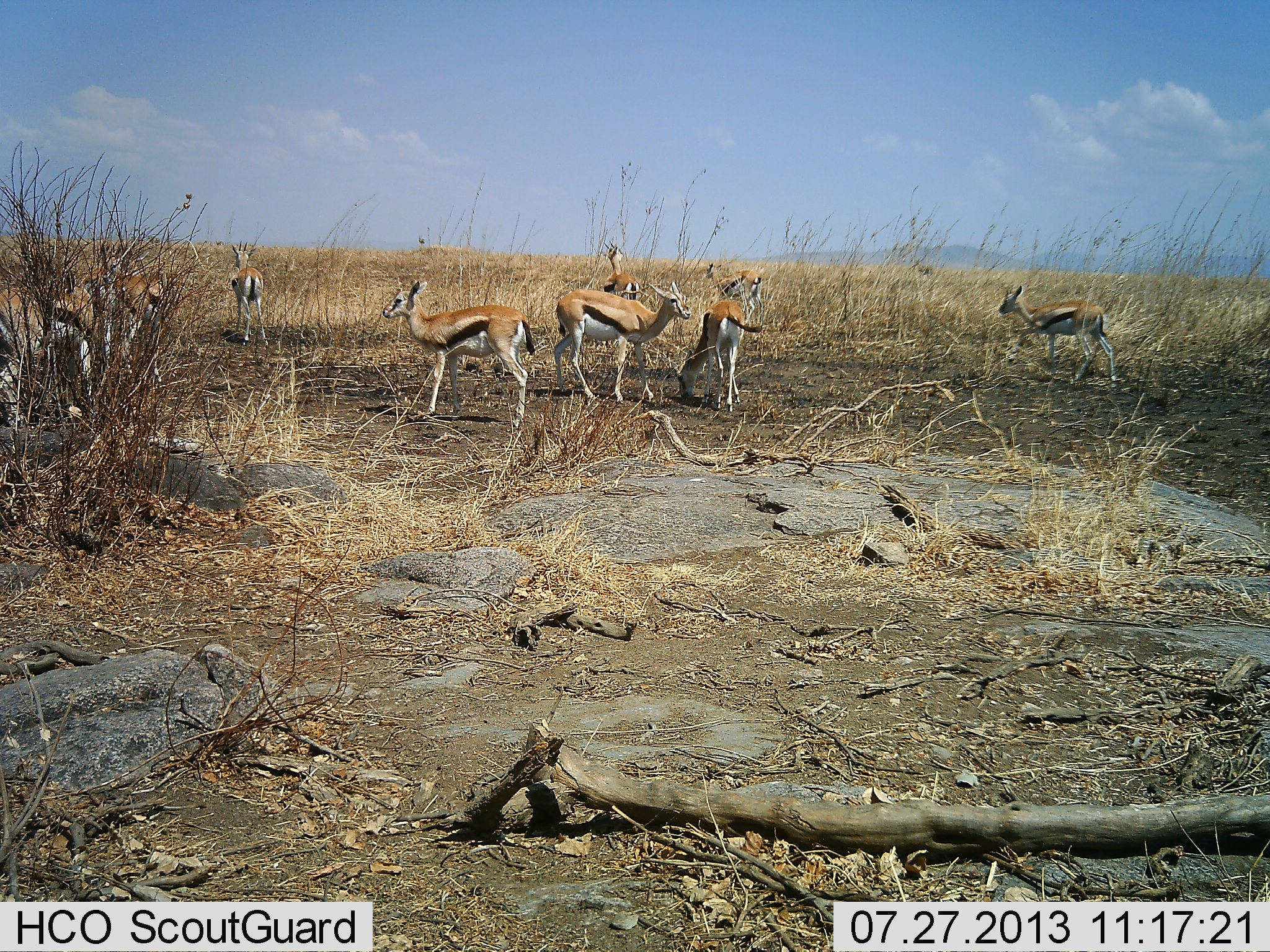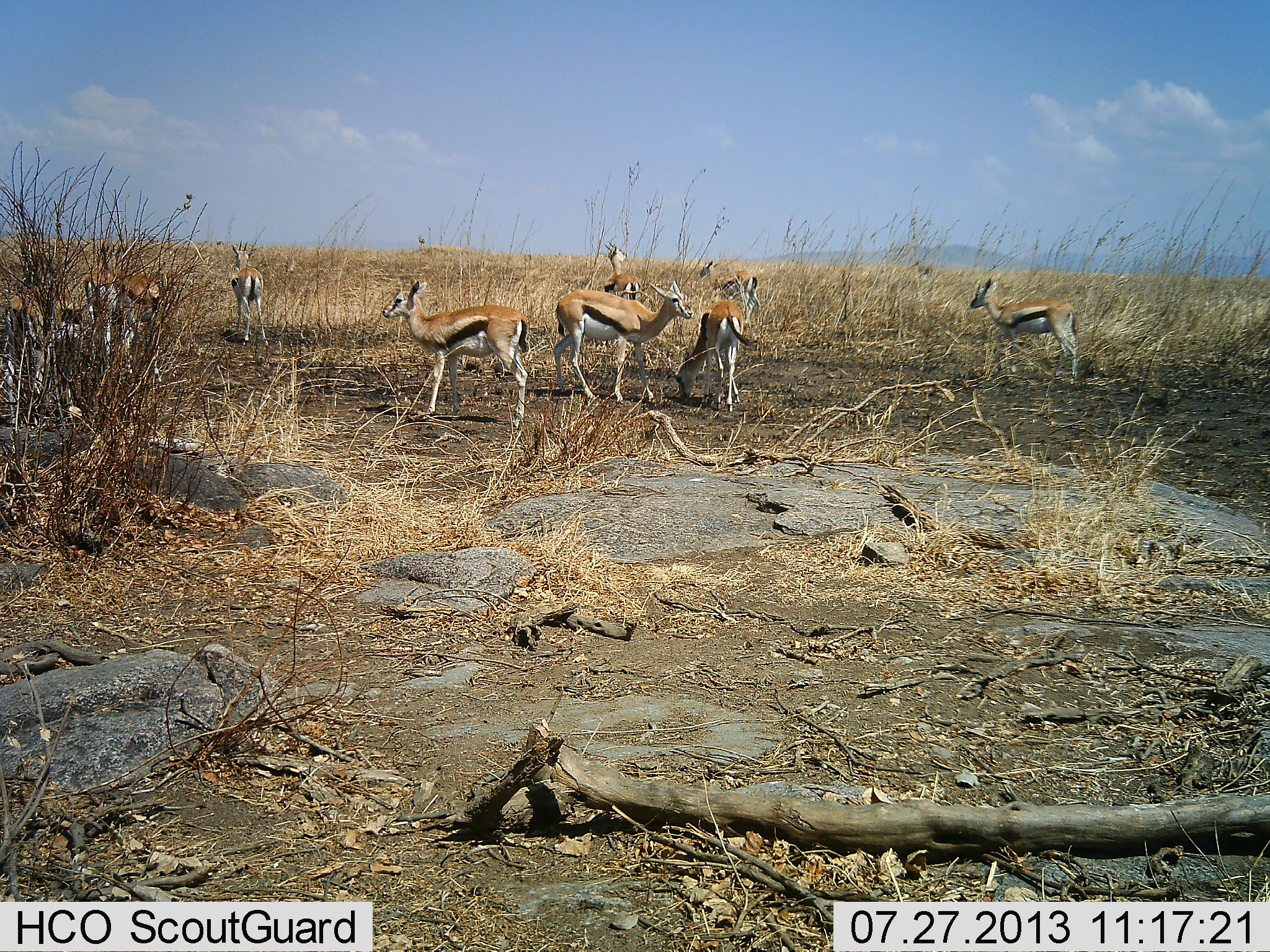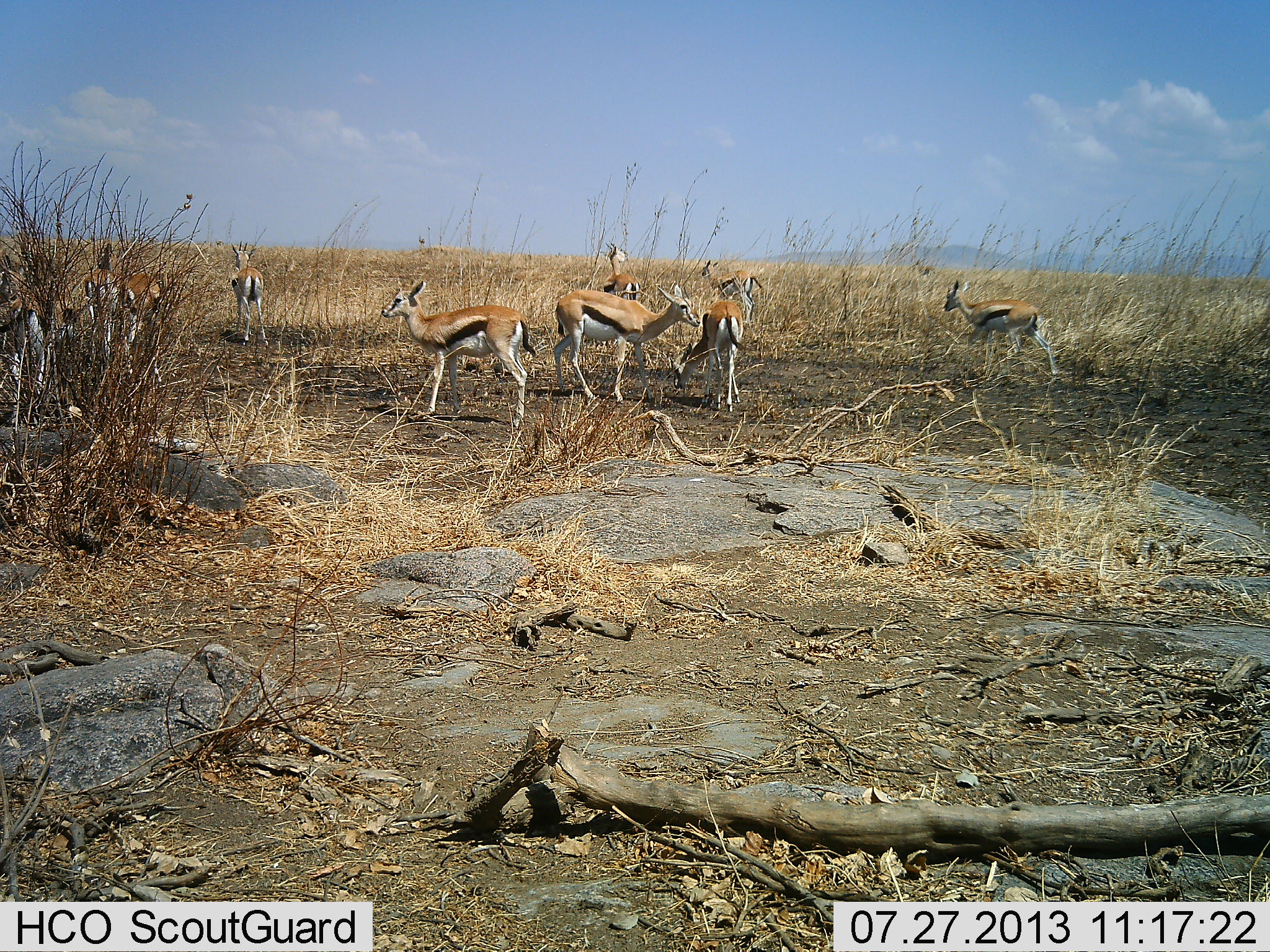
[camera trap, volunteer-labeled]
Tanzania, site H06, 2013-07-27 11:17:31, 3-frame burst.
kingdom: Animalia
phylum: Chordata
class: Mammalia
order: Artiodactyla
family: Bovidae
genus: Eudorcas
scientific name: Eudorcas thomsonii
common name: thomson's gazelle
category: gazellethomsons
Gazellethomsons (thomson's gazelle) (Eudorcas thomsonii), count 9. Behavior (volunteer vote fractions): standing 90%, resting 7%, moving 66%, interacting 3%. Young present (vote fraction): 7%. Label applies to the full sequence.